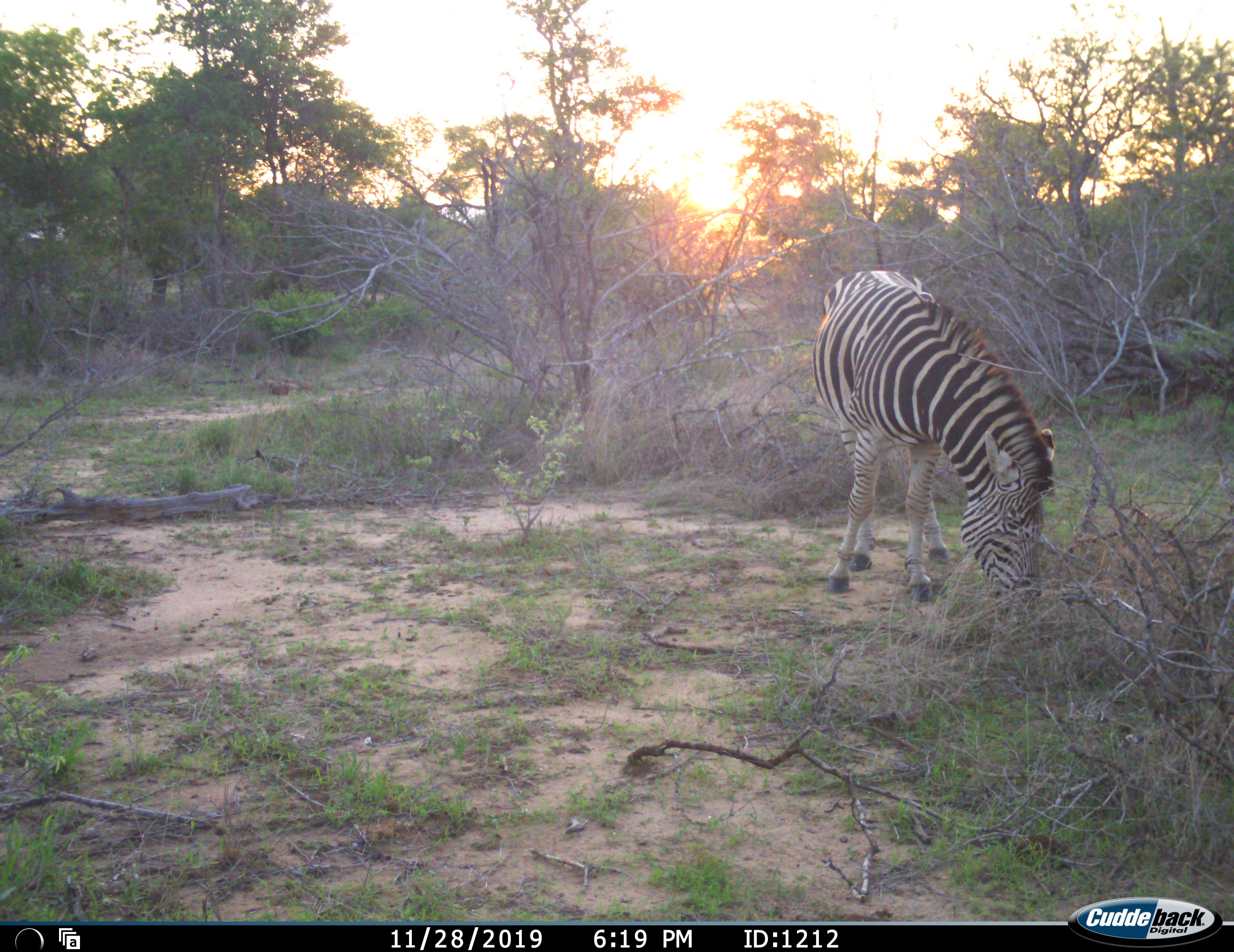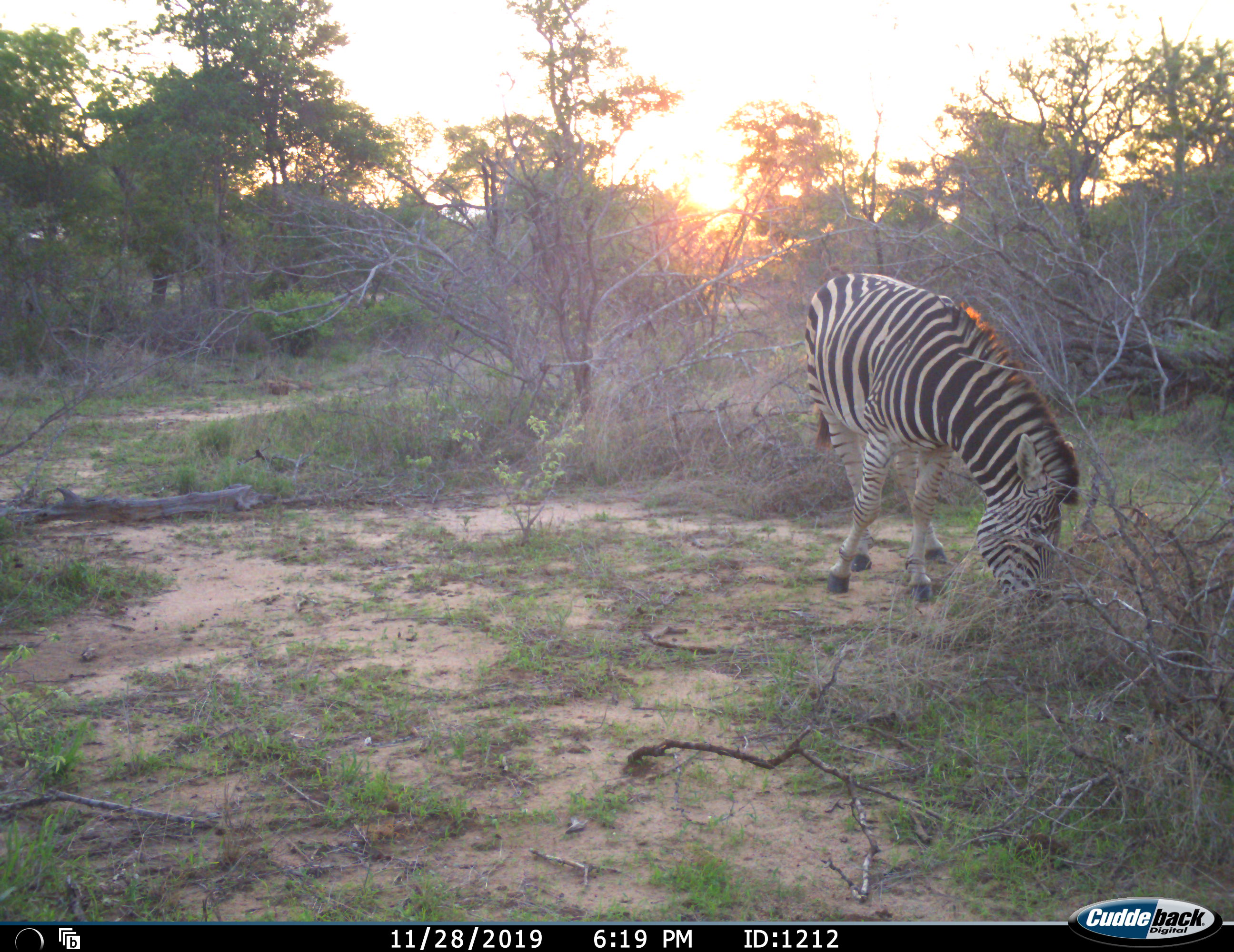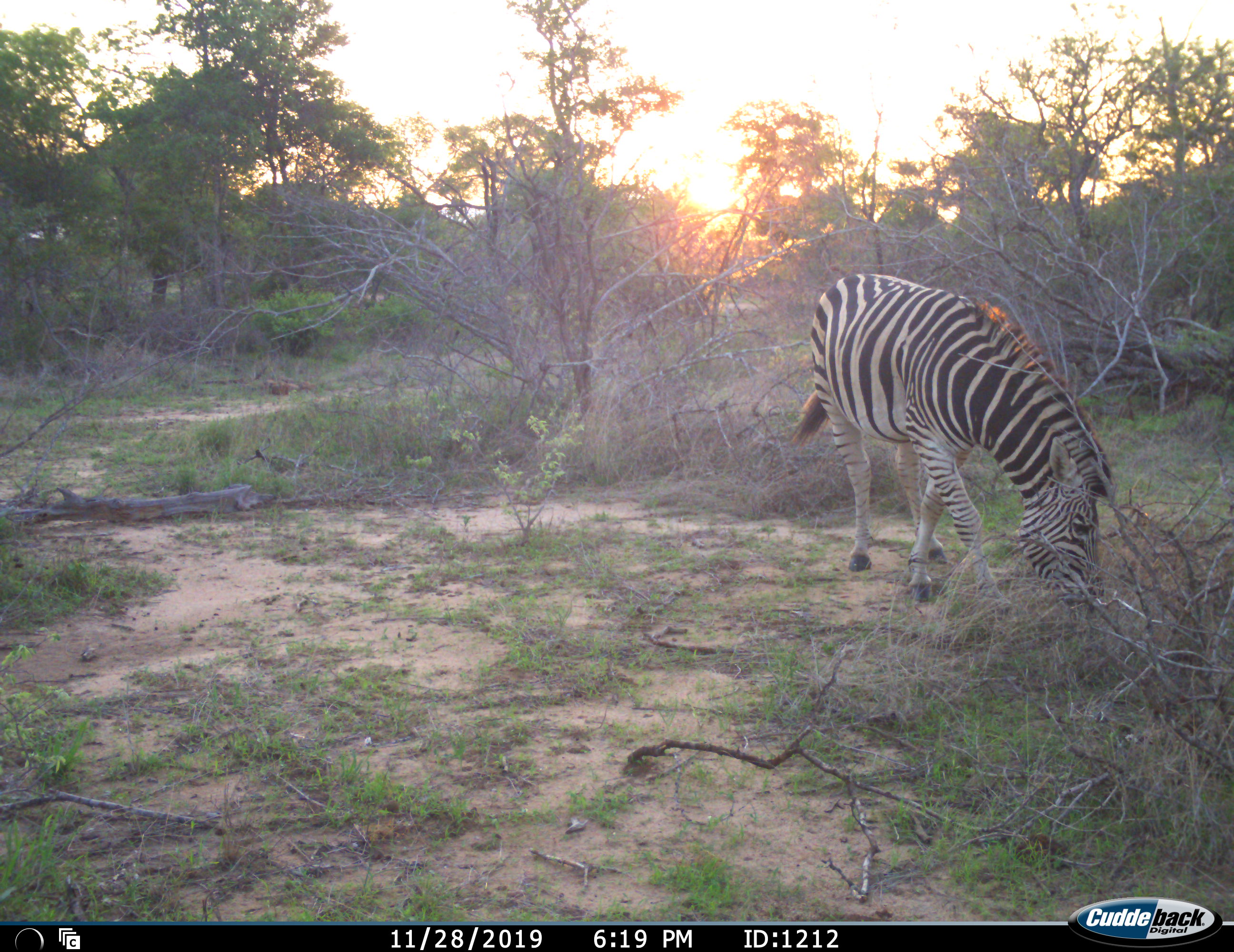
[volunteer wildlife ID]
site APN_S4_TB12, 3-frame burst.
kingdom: Animalia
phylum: Chordata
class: Mammalia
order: Perissodactyla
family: Equidae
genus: Equus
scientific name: Equus quagga burchellii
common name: burchell's zebra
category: zebraburchells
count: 1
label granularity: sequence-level